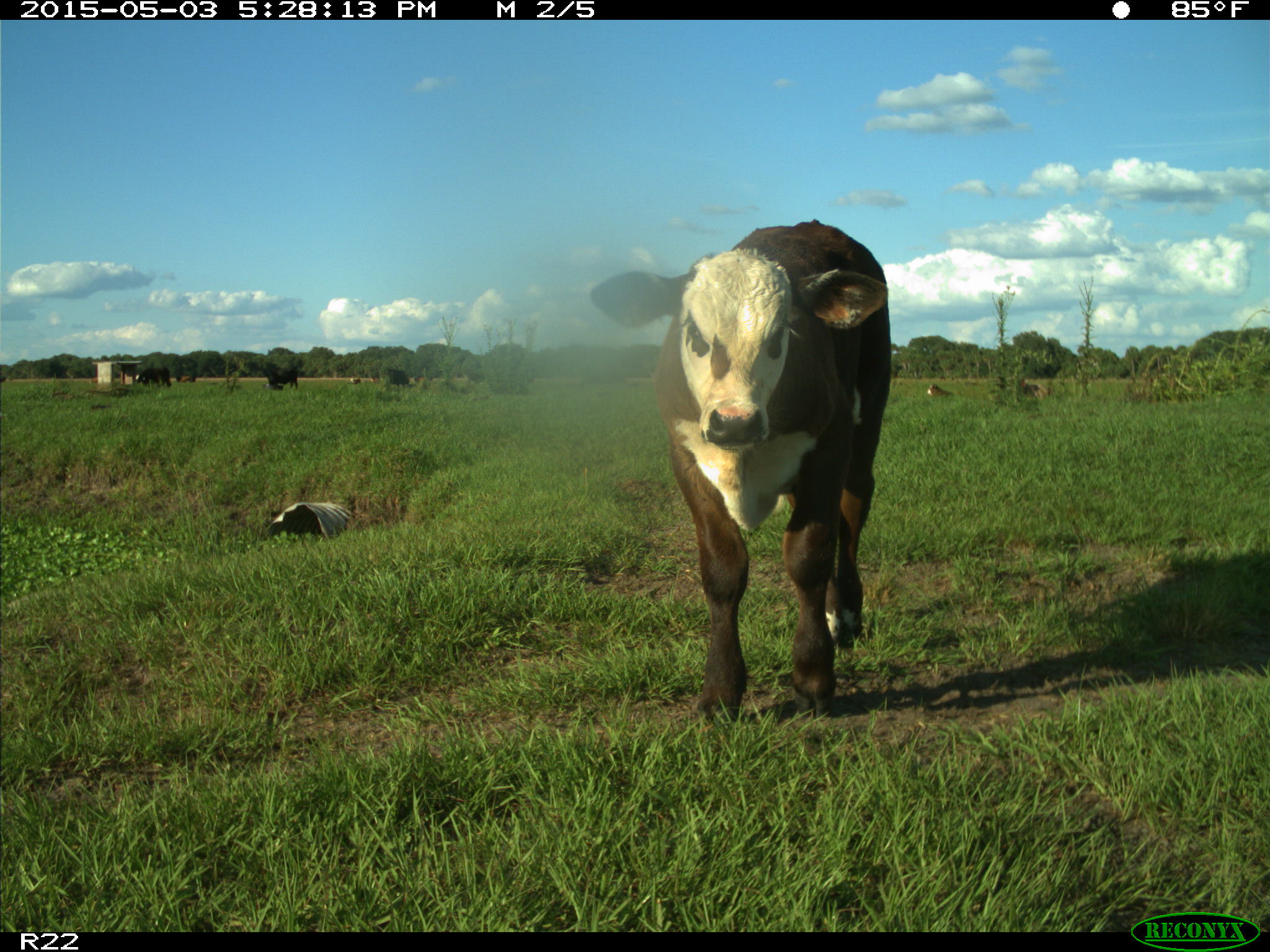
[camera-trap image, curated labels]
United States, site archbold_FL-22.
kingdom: Animalia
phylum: Chordata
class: Mammalia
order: Artiodactyla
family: Bovidae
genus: Bos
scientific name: Bos taurus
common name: domestic cow